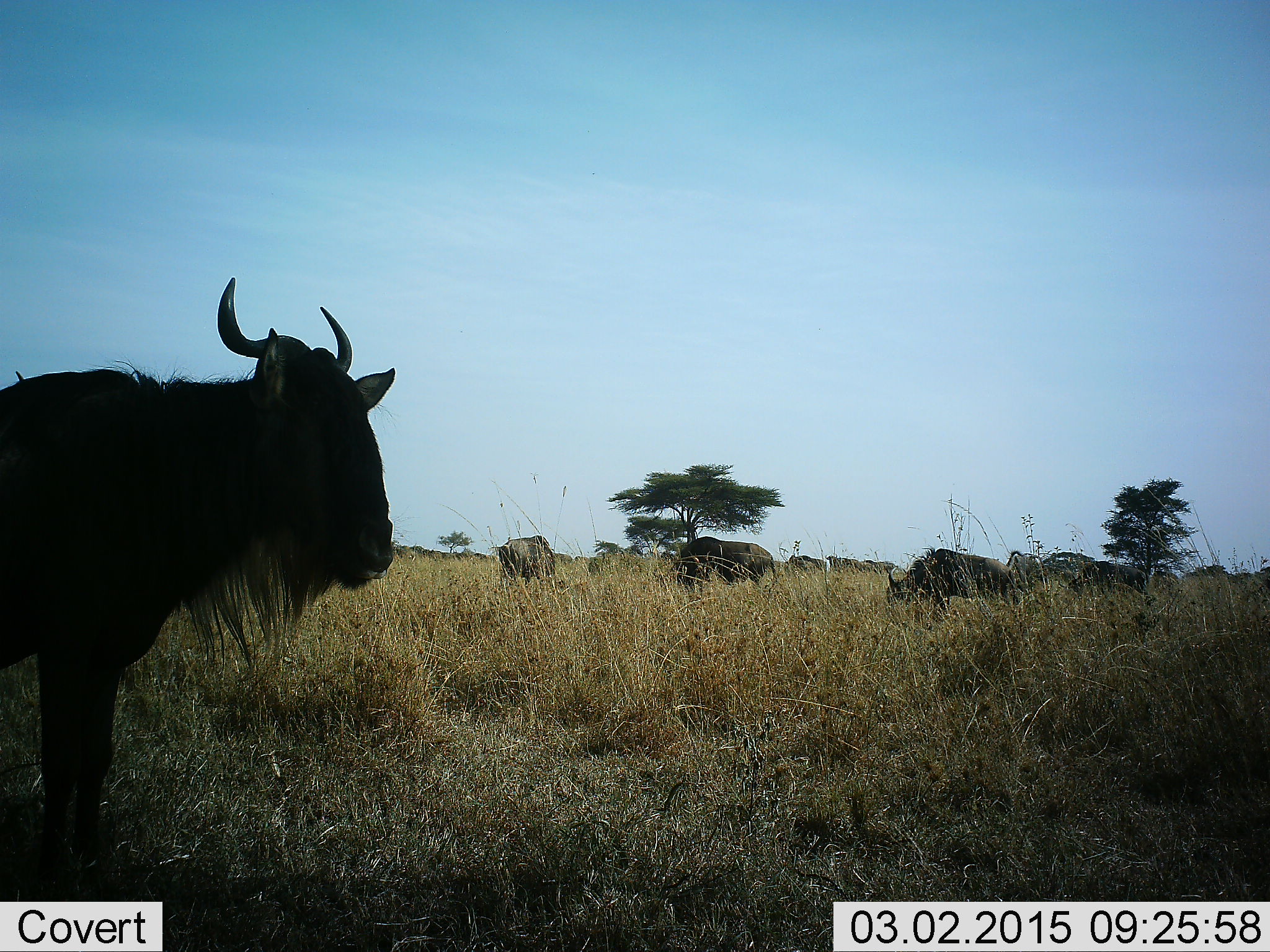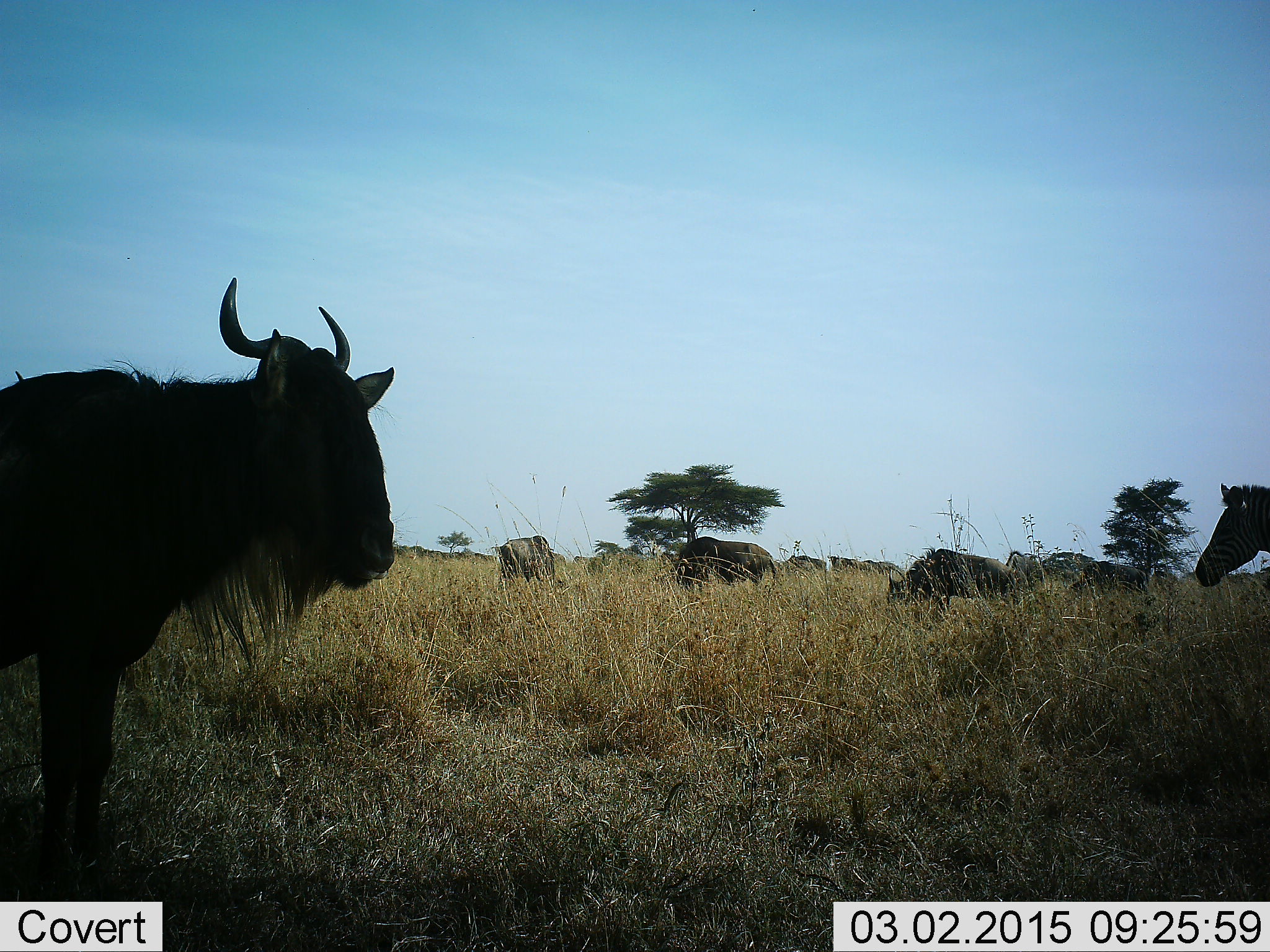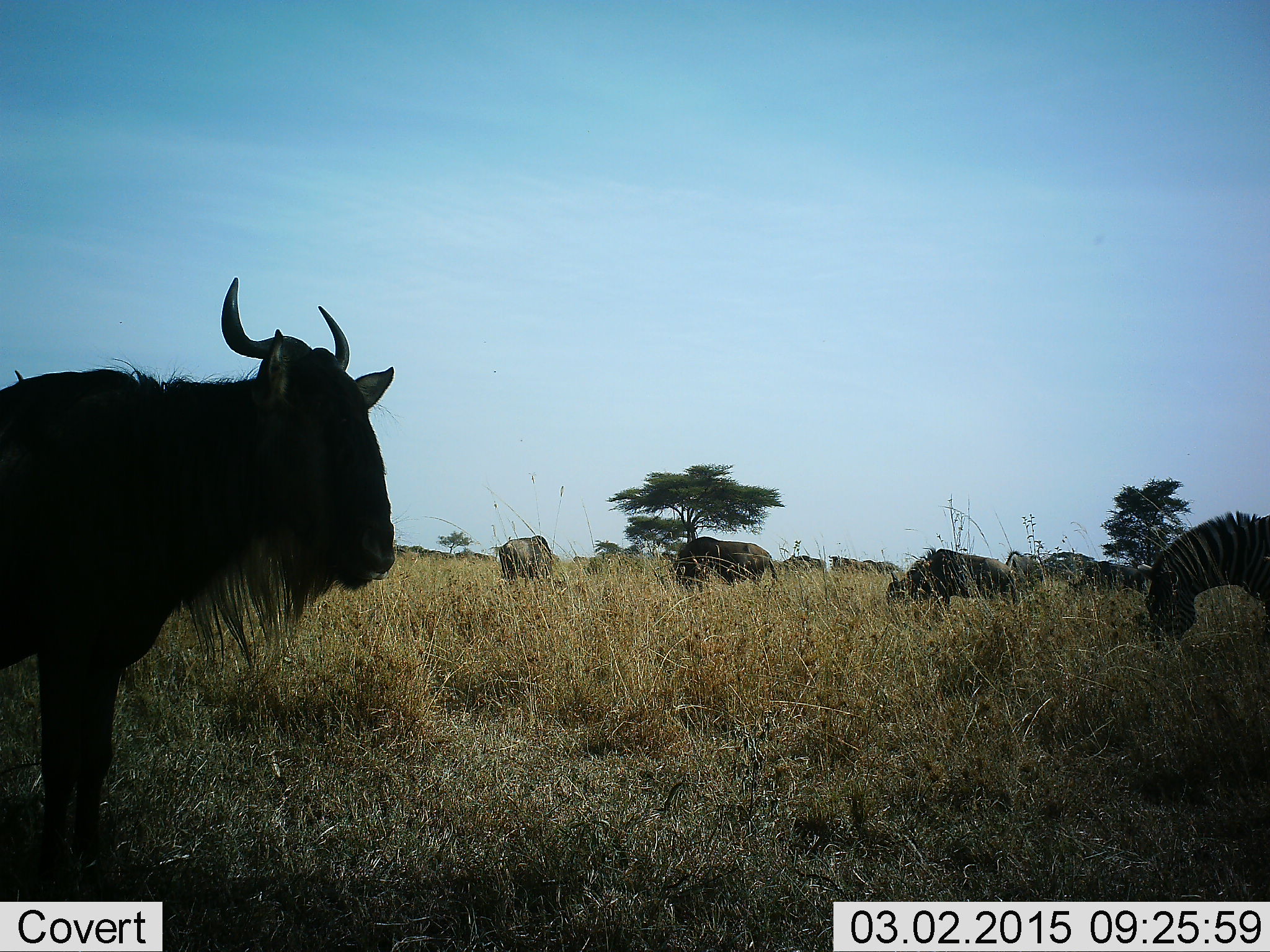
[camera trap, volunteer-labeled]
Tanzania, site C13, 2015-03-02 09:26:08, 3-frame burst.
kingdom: Animalia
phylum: Chordata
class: Mammalia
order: Artiodactyla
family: Bovidae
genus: Connochaetes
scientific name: Connochaetes taurinus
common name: blue wildebeest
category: wildebeest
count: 7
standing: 100%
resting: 0%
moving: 9%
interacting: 0%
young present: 0%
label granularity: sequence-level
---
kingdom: Animalia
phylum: Chordata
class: Mammalia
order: Perissodactyla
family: Equidae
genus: Equus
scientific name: Equus quagga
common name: plains zebra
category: zebra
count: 1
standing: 27%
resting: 0%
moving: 64%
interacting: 0%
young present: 0%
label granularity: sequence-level